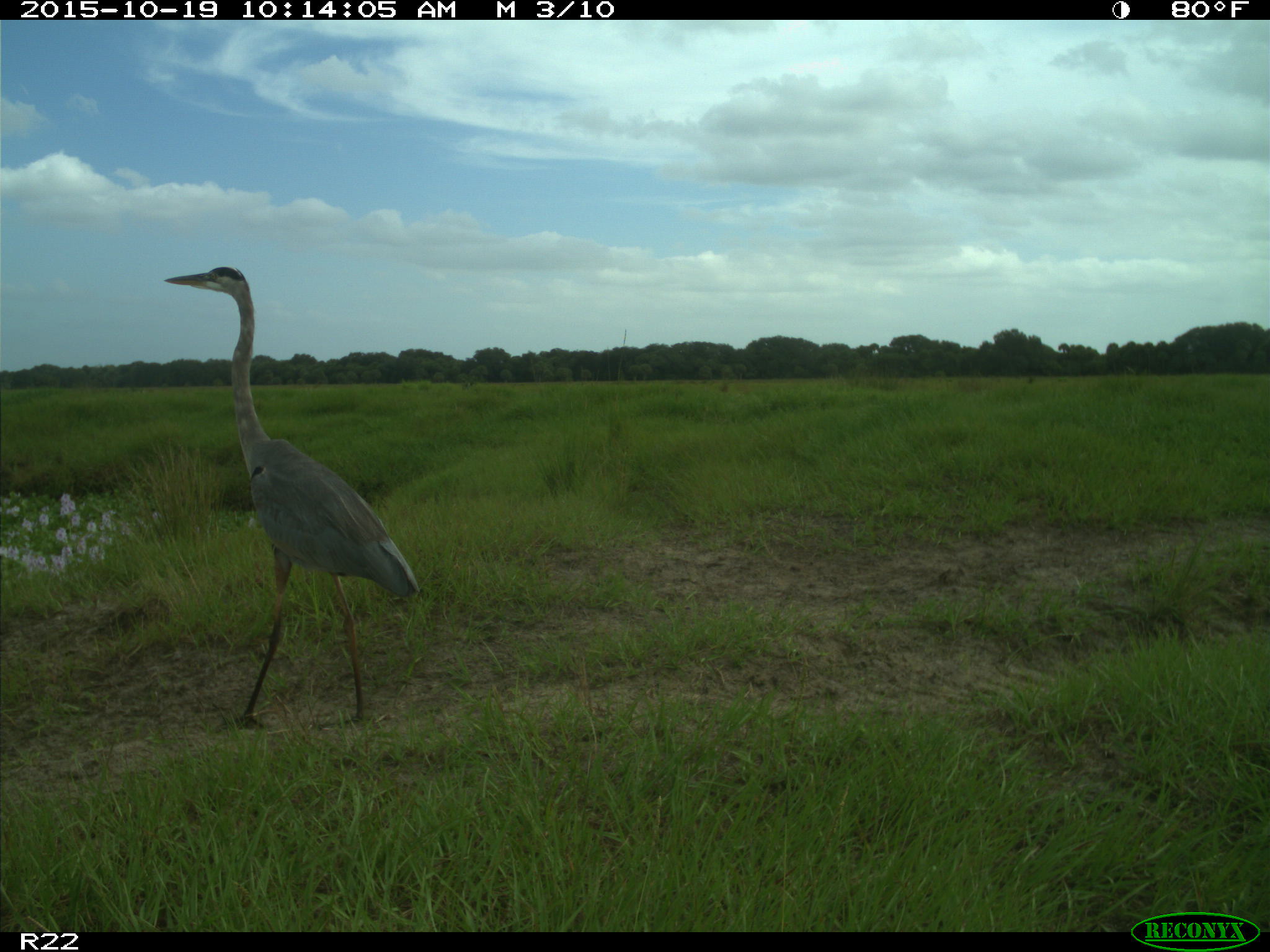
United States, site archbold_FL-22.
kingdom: Animalia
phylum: Chordata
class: Aves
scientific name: Aves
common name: birds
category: unidentified bird